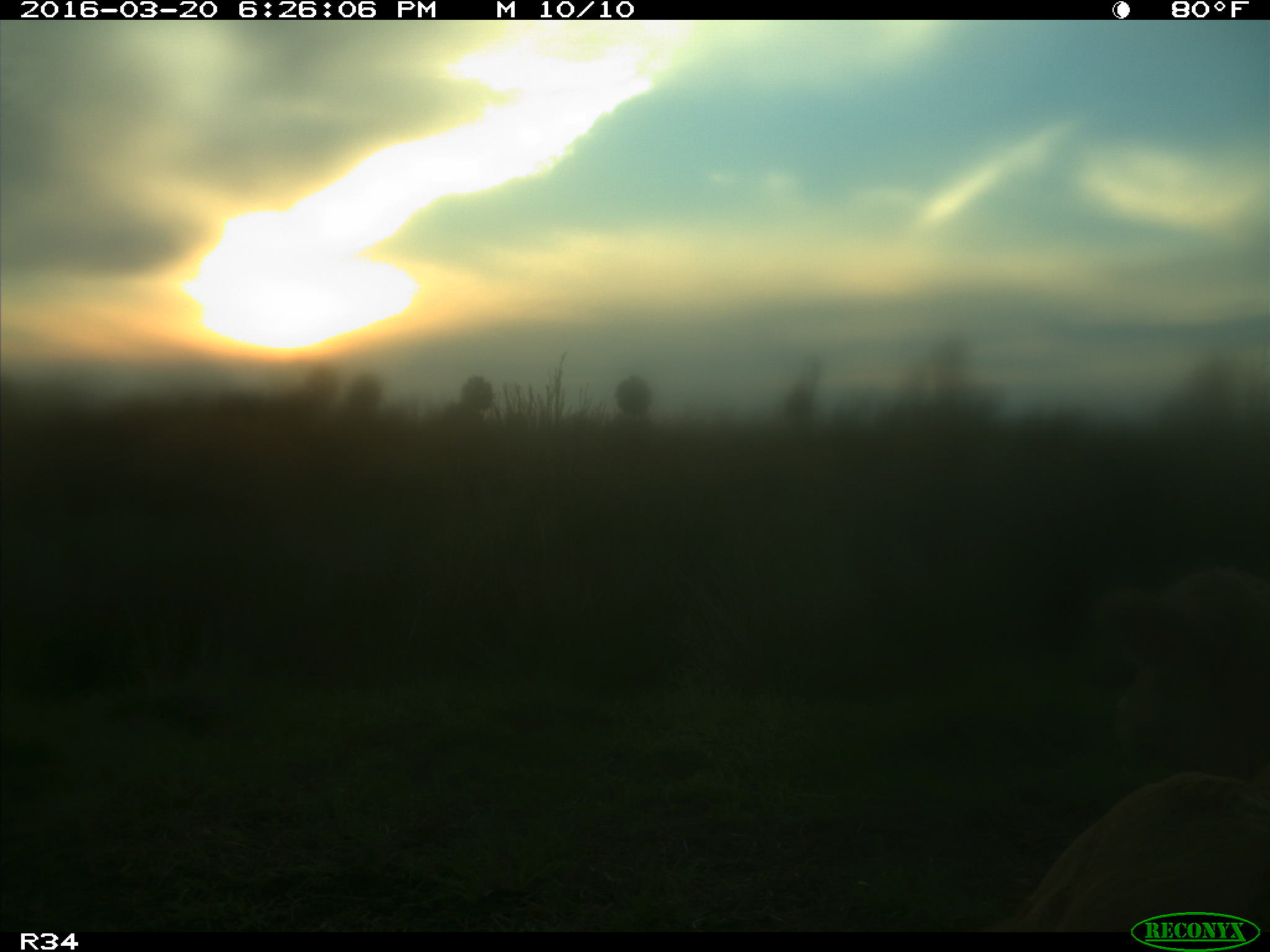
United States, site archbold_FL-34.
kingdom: Animalia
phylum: Chordata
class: Mammalia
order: Artiodactyla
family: Bovidae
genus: Bos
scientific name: Bos taurus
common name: domestic cow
Bos taurus (domestic cow).